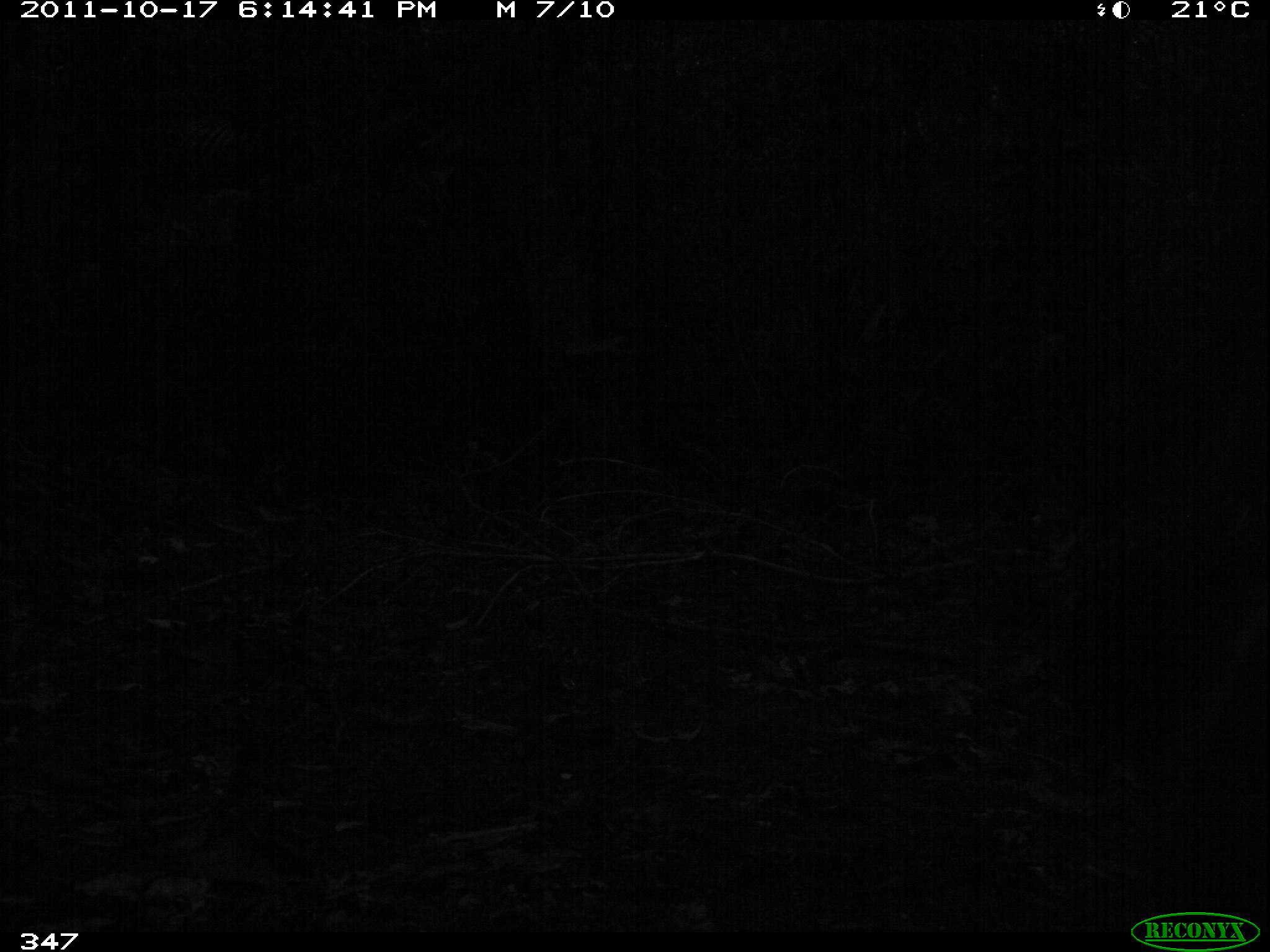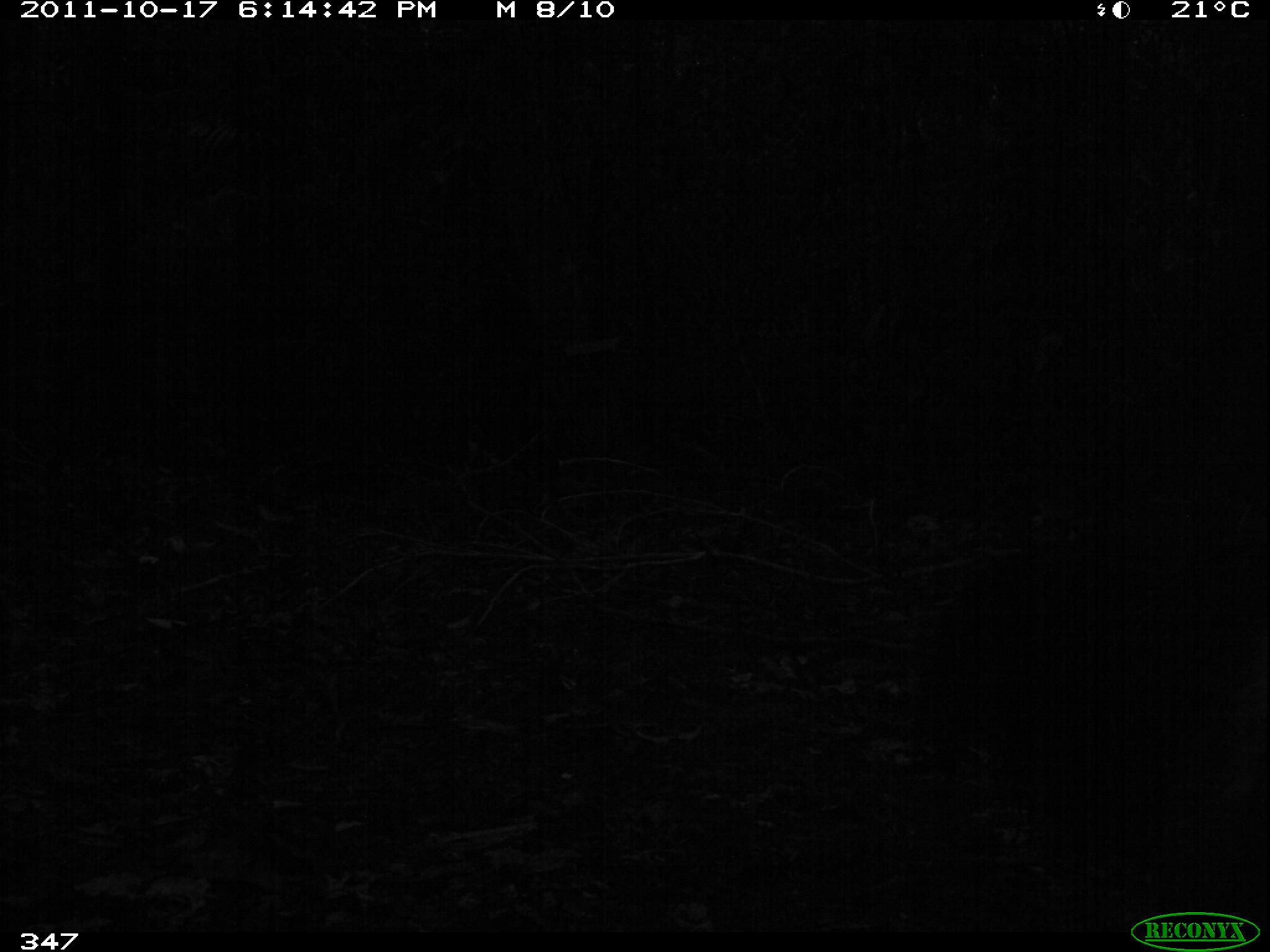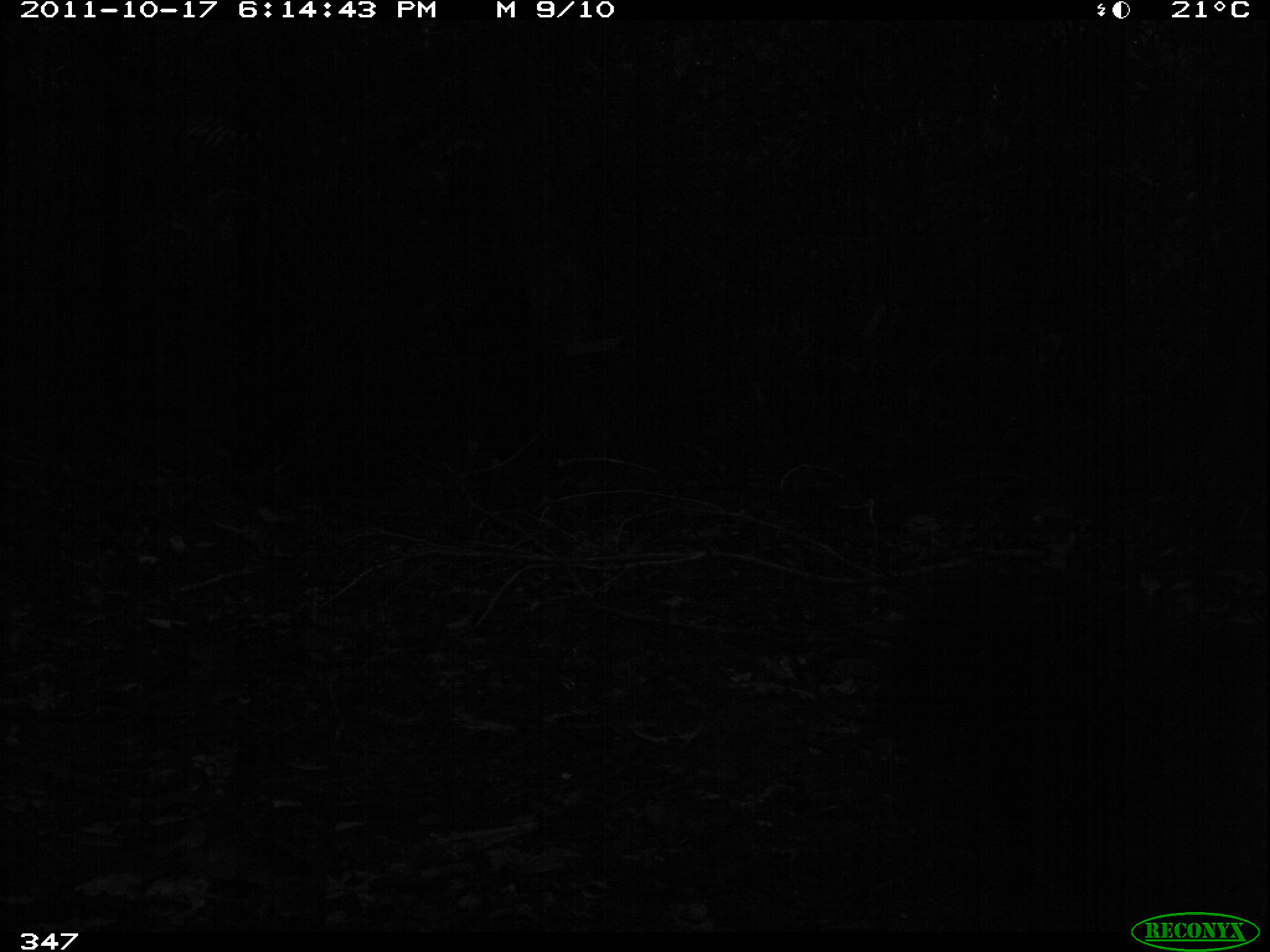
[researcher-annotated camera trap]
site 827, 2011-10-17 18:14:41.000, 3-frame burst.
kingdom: Animalia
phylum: Chordata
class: Mammalia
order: Pilosa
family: Myrmecophagidae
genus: Myrmecophaga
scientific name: Myrmecophaga tridactyla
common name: giant anteater